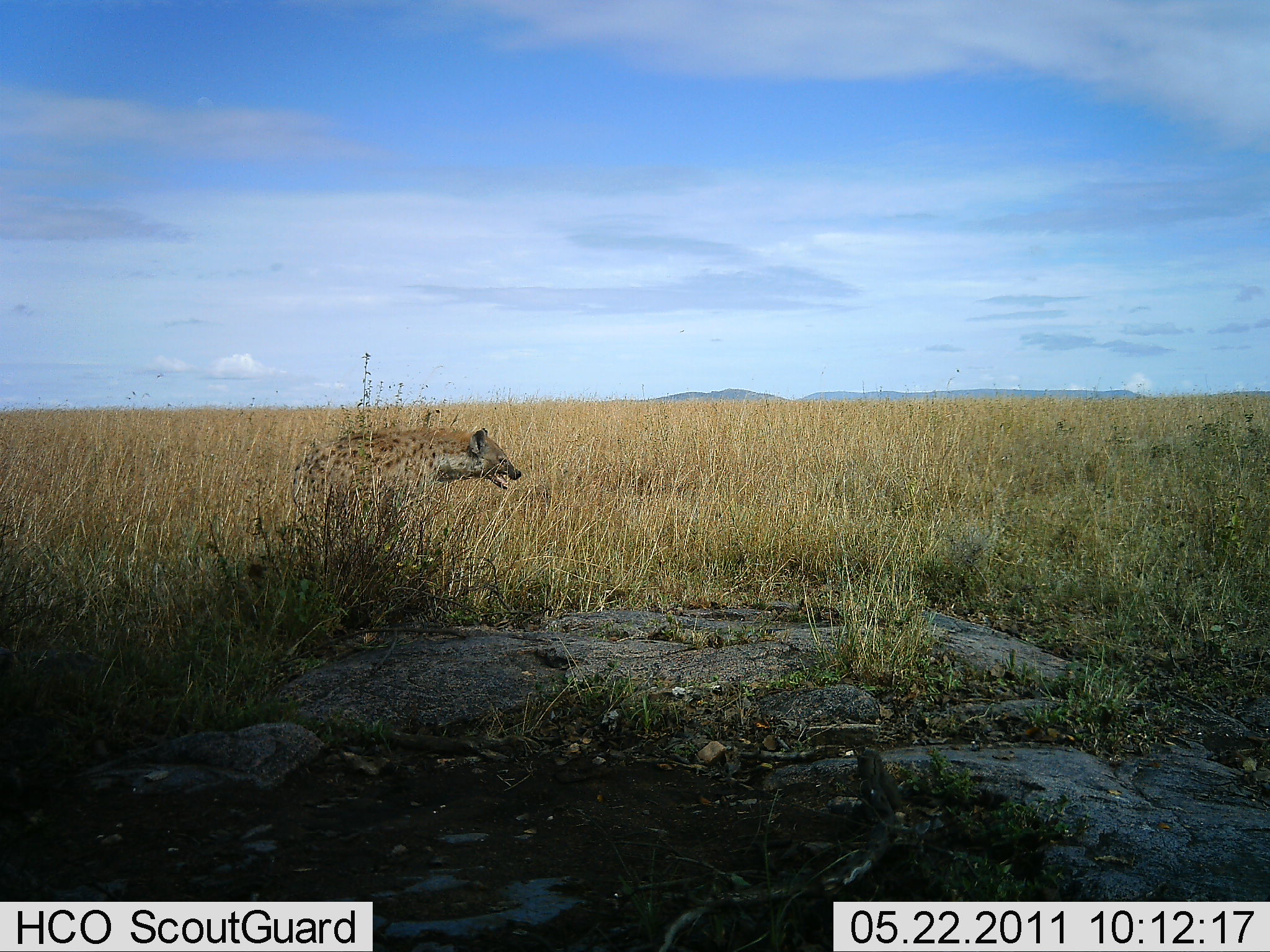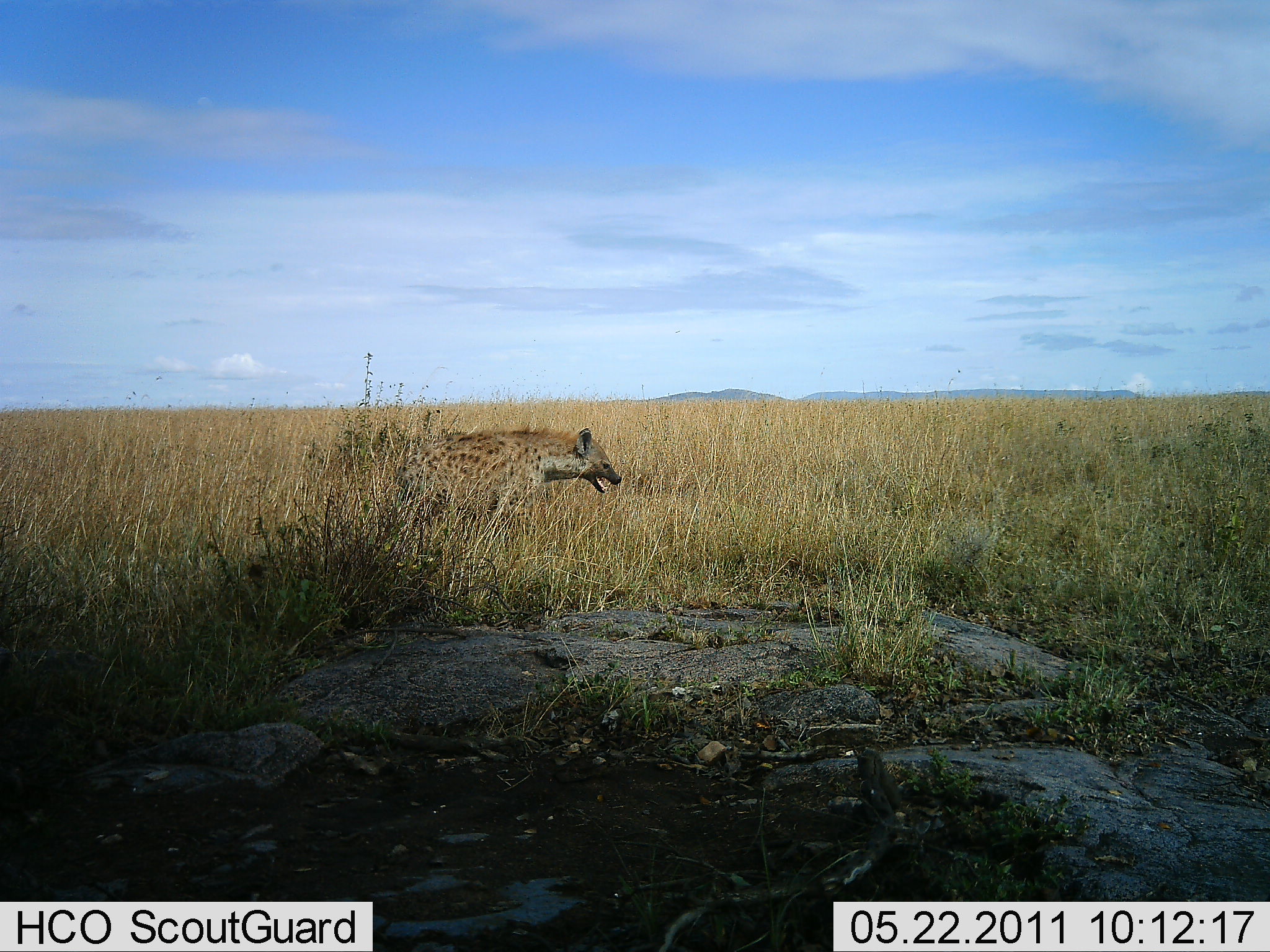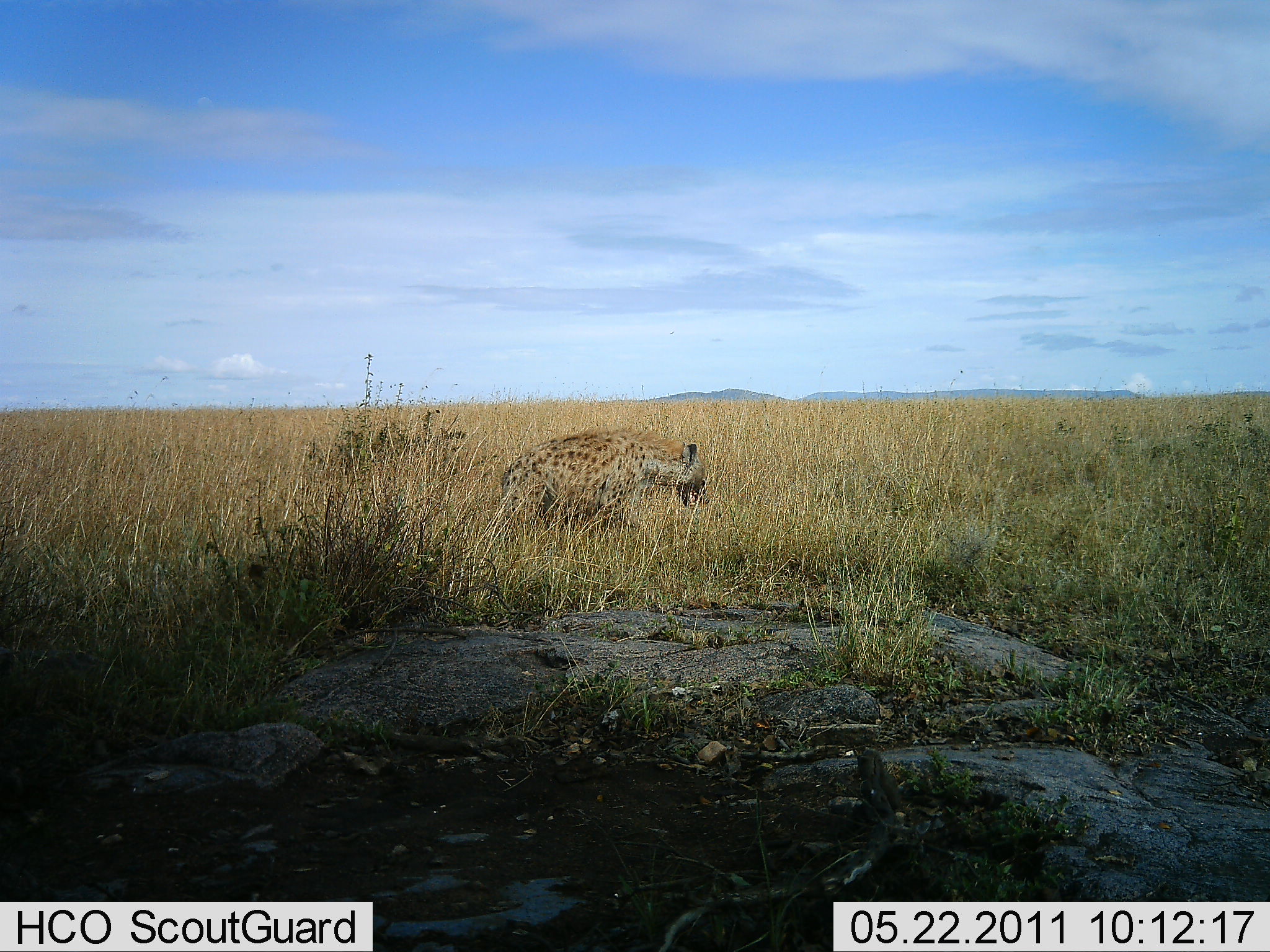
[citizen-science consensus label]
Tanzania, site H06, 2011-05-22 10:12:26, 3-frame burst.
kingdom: Animalia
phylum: Chordata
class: Mammalia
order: Carnivora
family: Hyaenidae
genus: Crocuta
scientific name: Crocuta crocuta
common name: spotted hyena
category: hyenaspotted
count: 1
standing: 0%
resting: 0%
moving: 100%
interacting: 0%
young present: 0%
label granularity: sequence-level